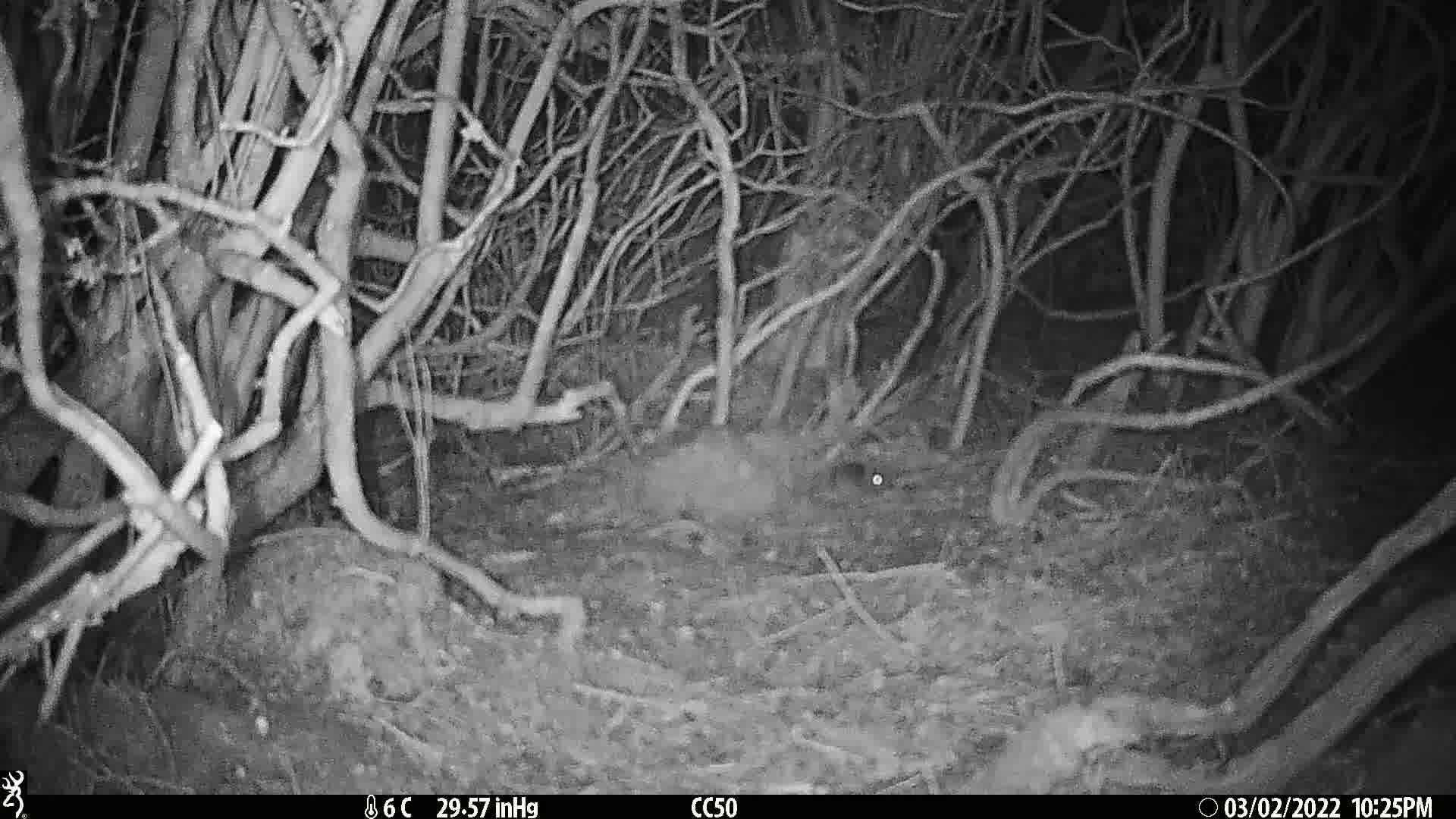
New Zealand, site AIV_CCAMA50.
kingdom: Animalia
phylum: Chordata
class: Mammalia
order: Rodentia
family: Muridae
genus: Mus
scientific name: Mus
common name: mouse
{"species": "mouse (Mus)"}